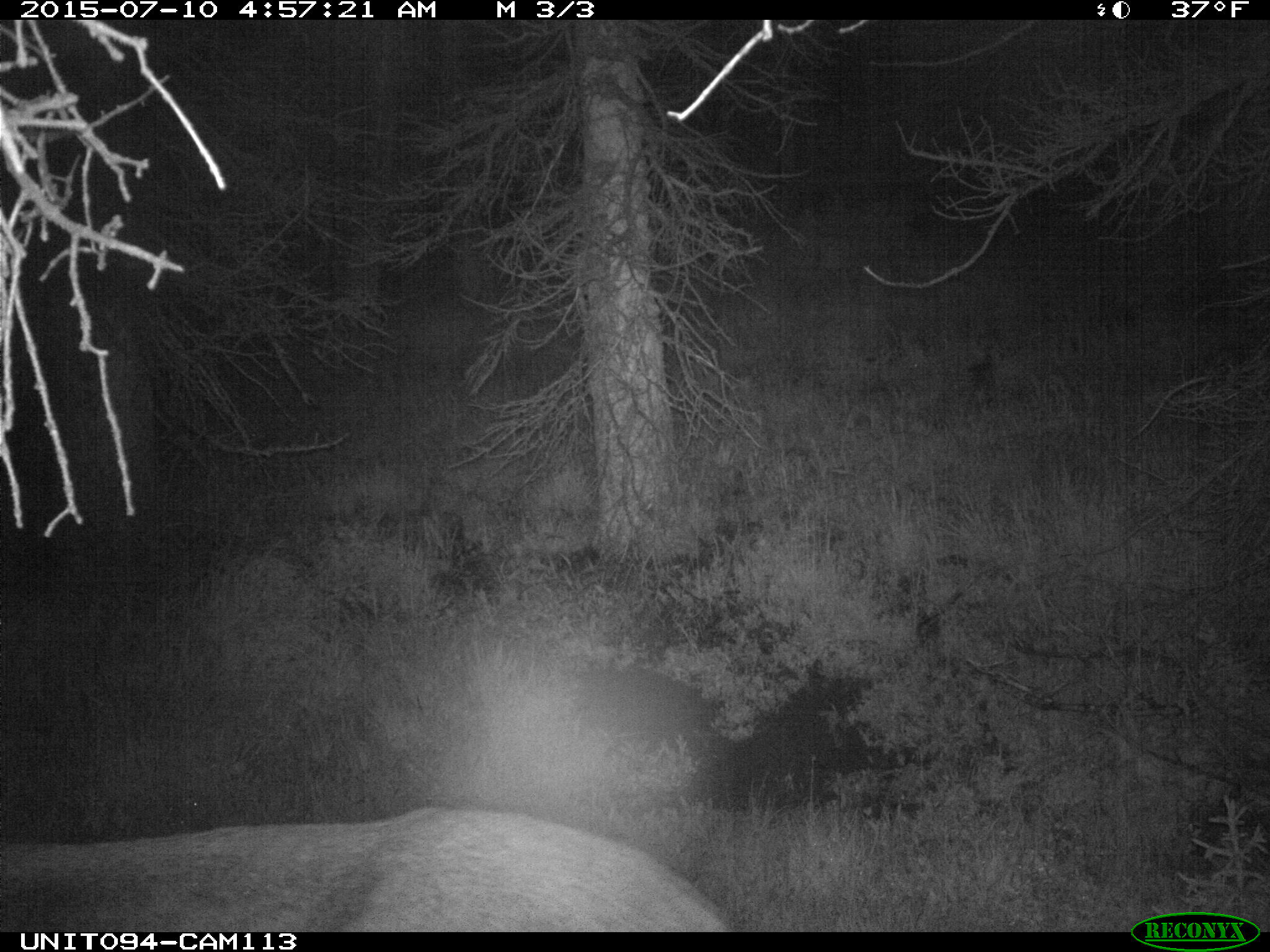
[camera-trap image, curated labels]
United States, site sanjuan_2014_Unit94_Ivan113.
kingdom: Animalia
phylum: Chordata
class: Mammalia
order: Artiodactyla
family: Cervidae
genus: Cervus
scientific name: Cervus elaphus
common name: red deer